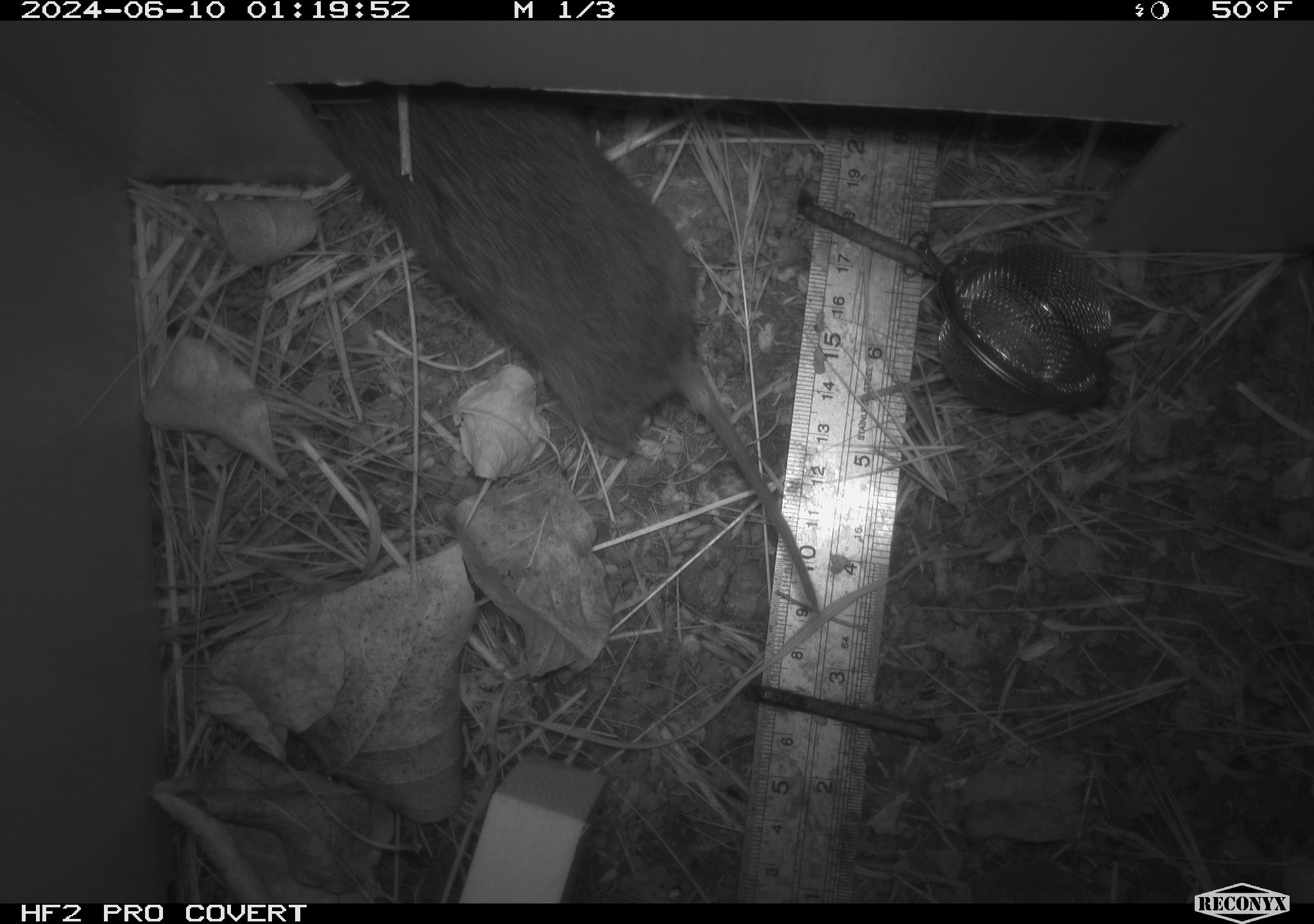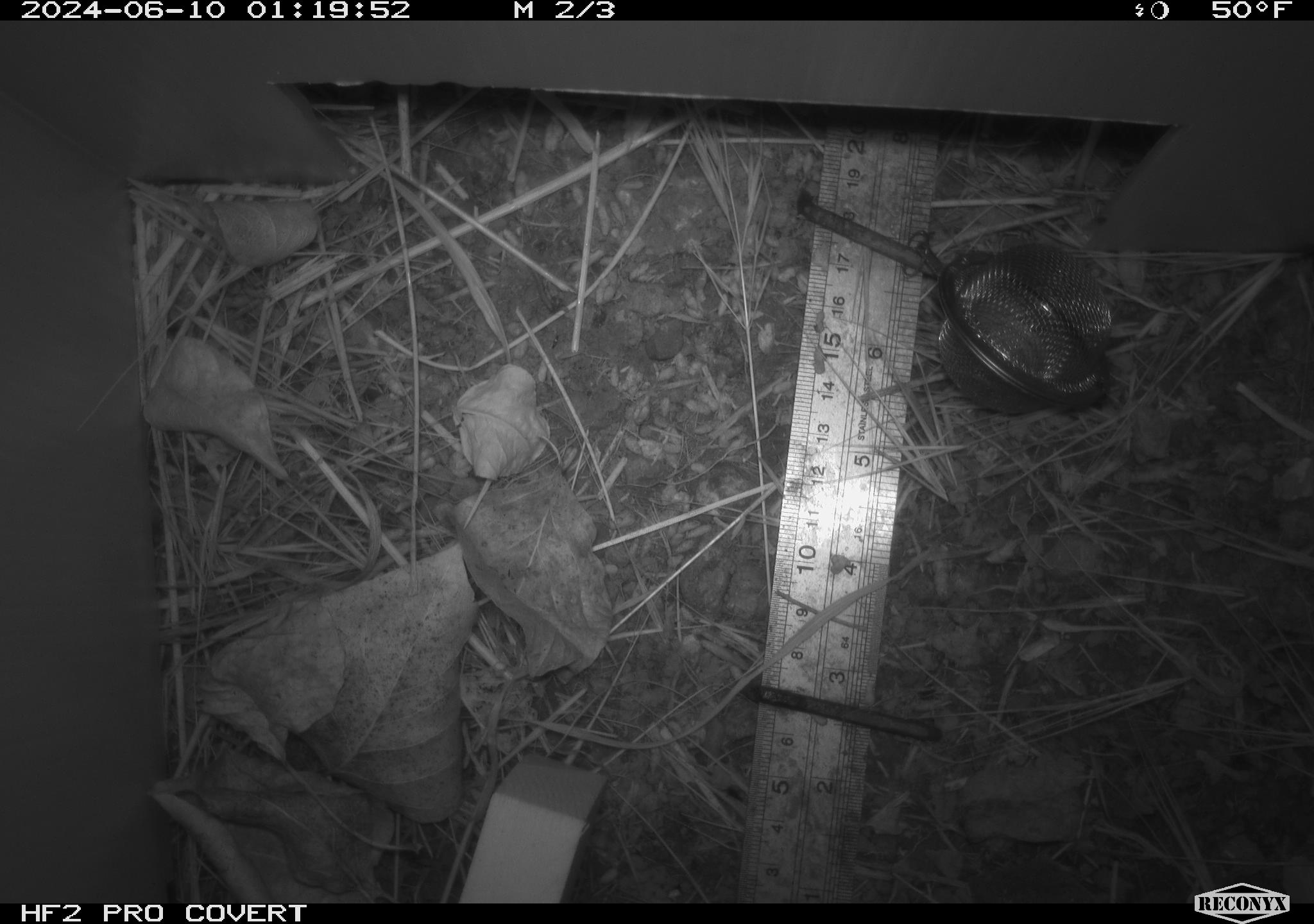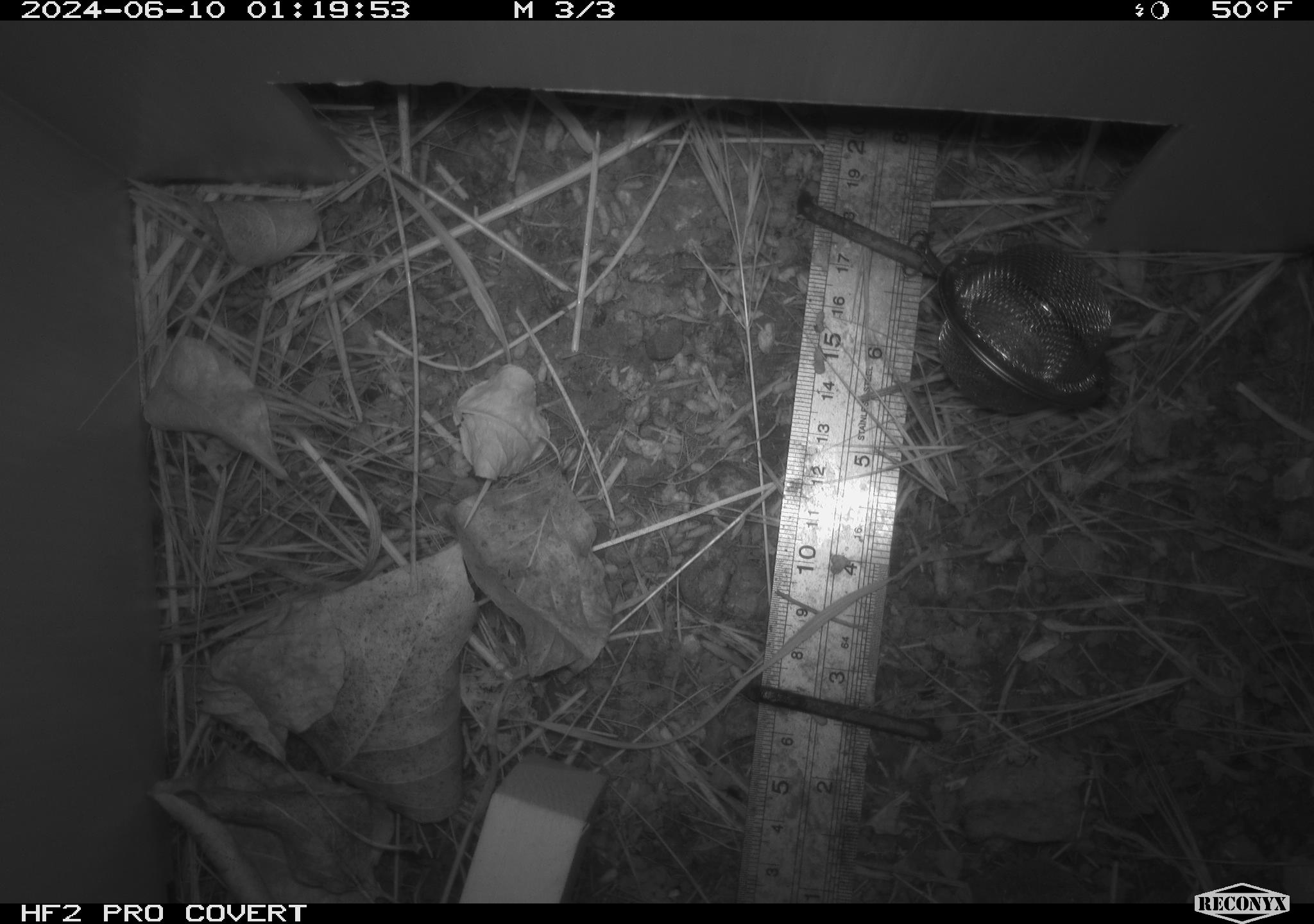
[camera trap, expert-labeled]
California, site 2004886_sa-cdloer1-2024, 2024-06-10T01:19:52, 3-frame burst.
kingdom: Animalia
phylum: Chordata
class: Mammalia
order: Rodentia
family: Cricetidae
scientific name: Arvicolinae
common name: voles, lemmings, and muskrats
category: arvicolinae subfamily